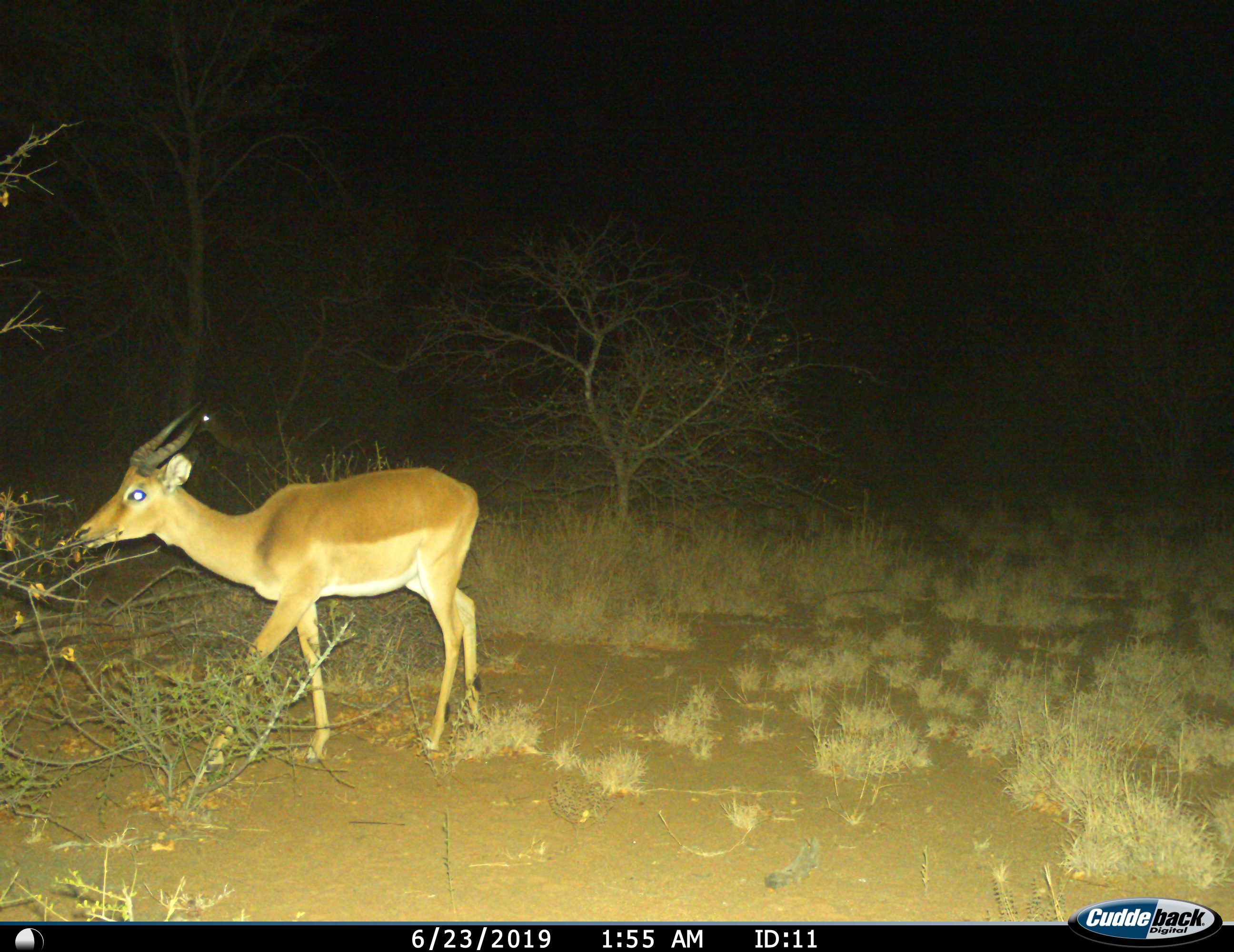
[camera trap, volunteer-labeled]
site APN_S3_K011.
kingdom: Animalia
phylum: Chordata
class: Mammalia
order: Artiodactyla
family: Bovidae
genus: Aepyceros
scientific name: Aepyceros melampus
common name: impala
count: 1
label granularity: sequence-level